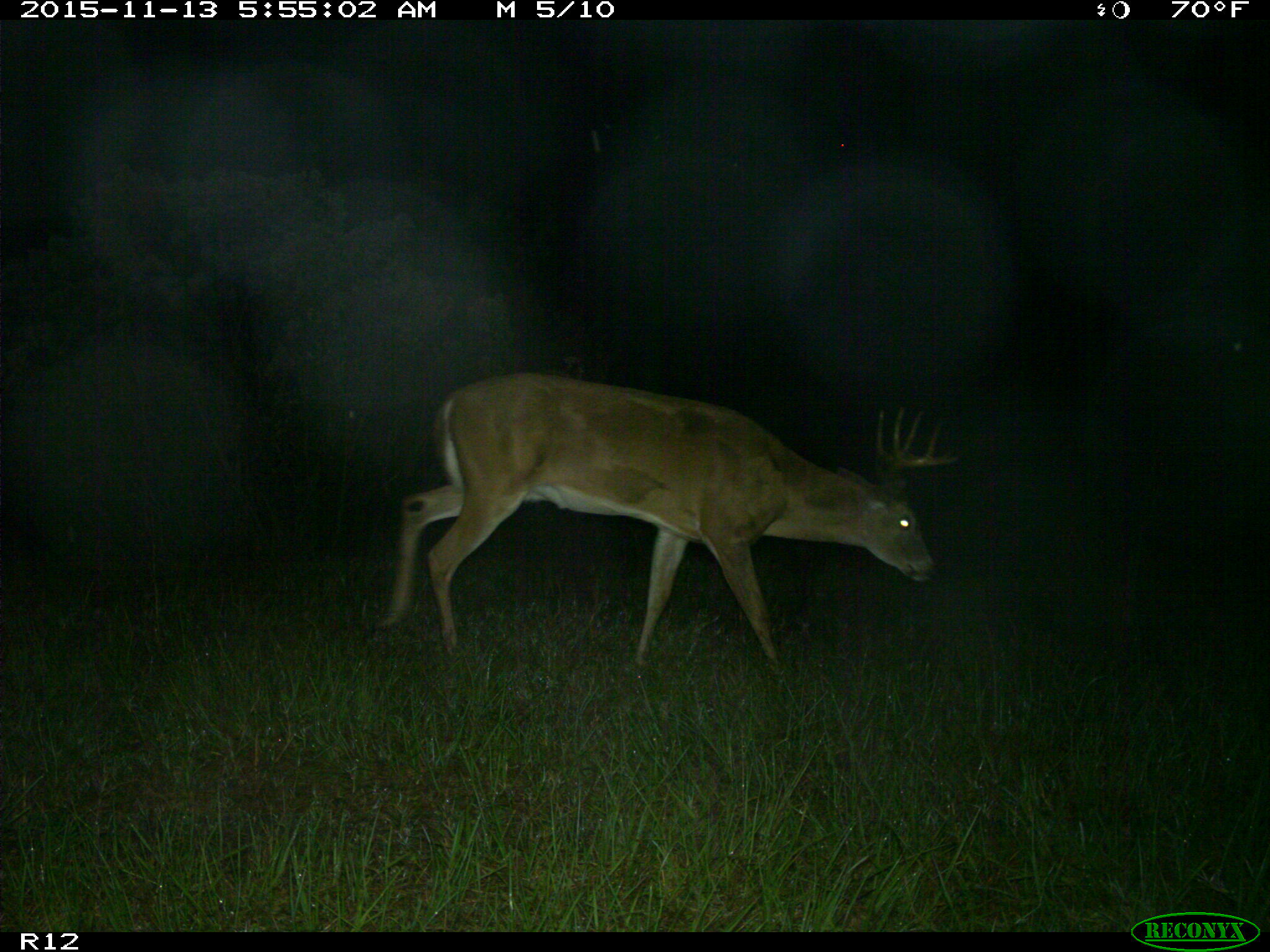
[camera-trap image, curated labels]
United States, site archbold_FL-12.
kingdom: Animalia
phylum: Chordata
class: Mammalia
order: Artiodactyla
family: Cervidae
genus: Odocoileus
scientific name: Odocoileus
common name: deer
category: unidentified deer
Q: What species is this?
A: Unidentified deer (deer) (Odocoileus).